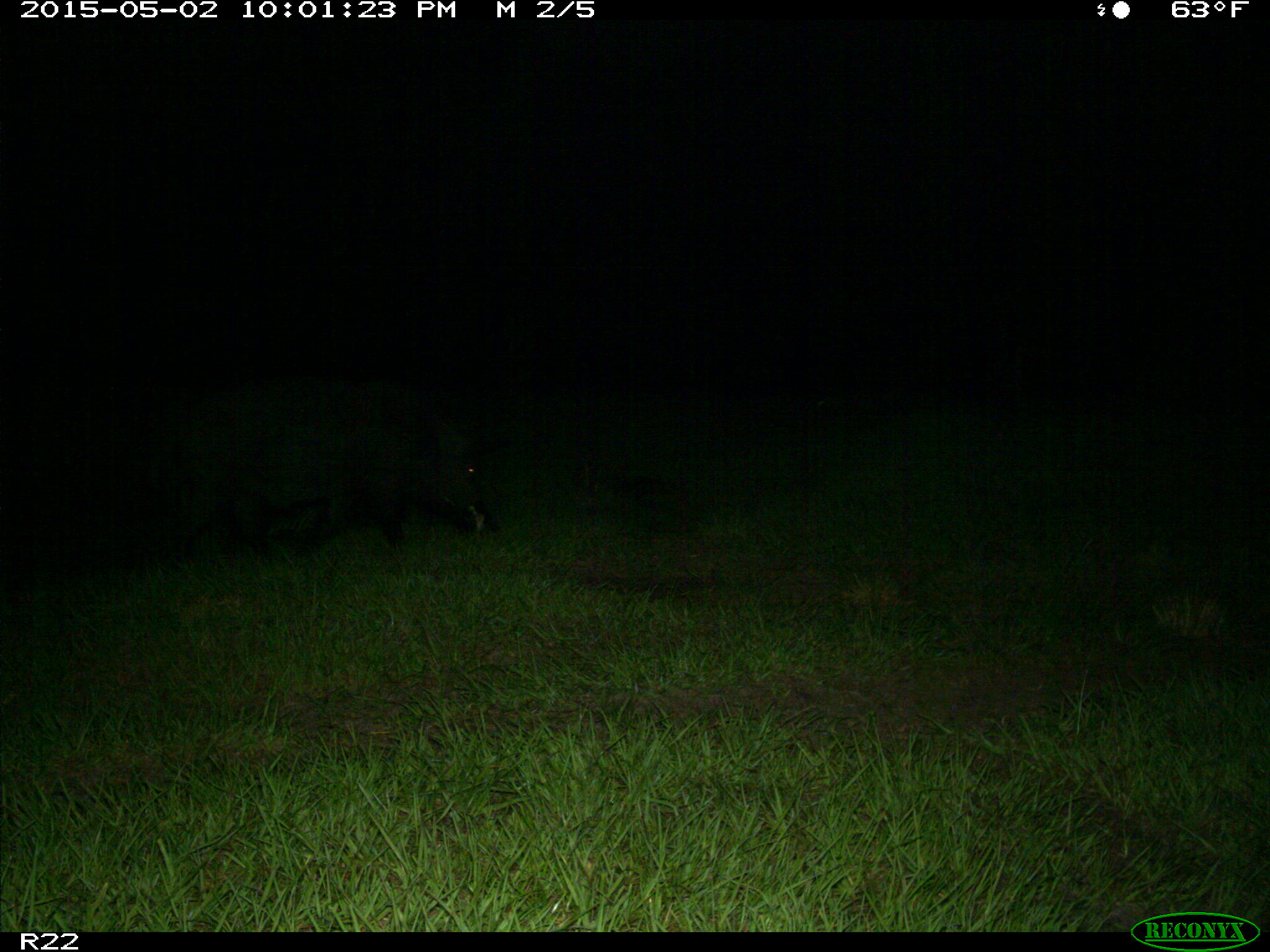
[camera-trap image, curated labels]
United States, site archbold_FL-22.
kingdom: Animalia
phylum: Chordata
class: Mammalia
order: Artiodactyla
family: Suidae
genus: Sus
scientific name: Sus scrofa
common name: wild boar